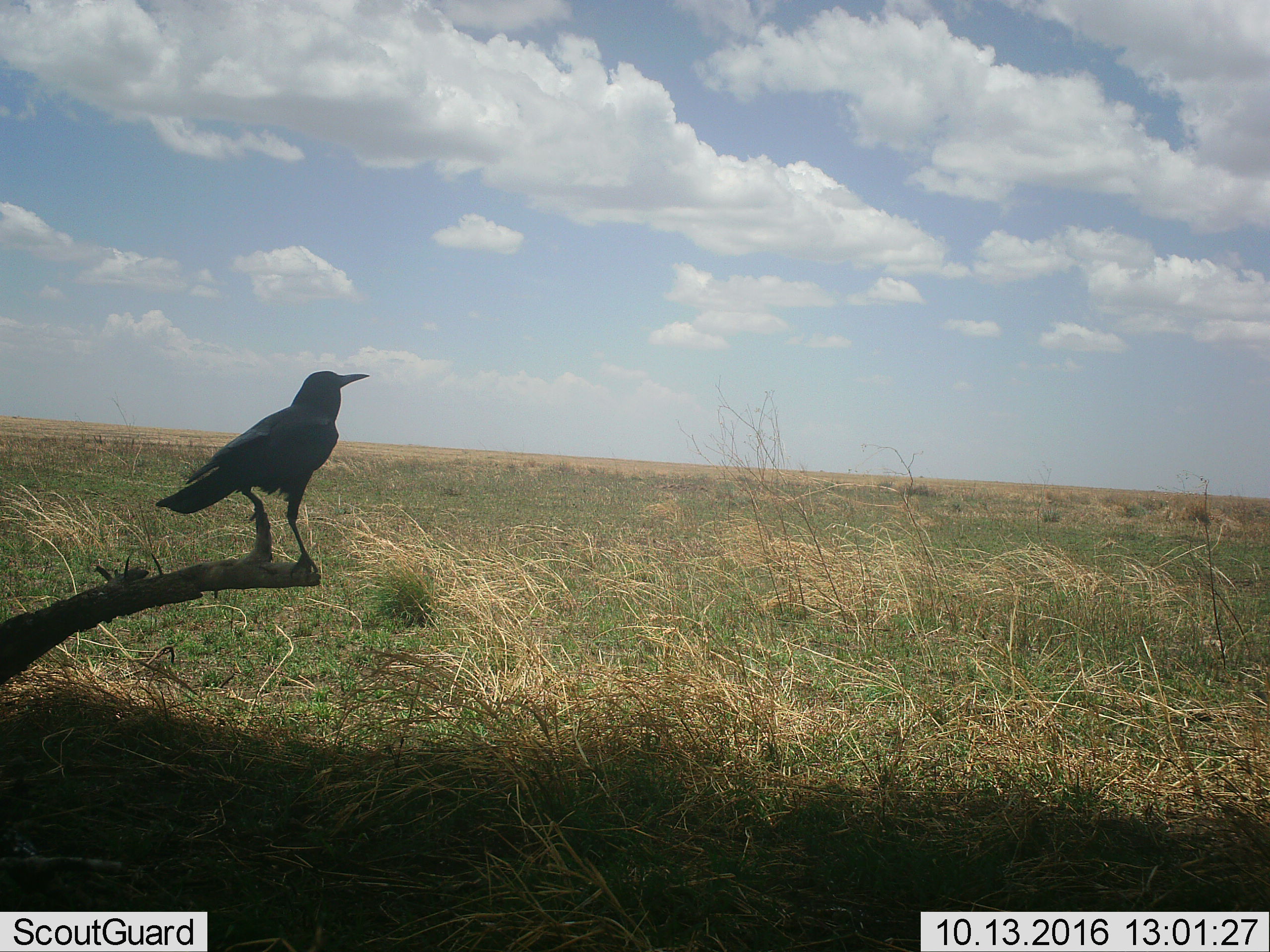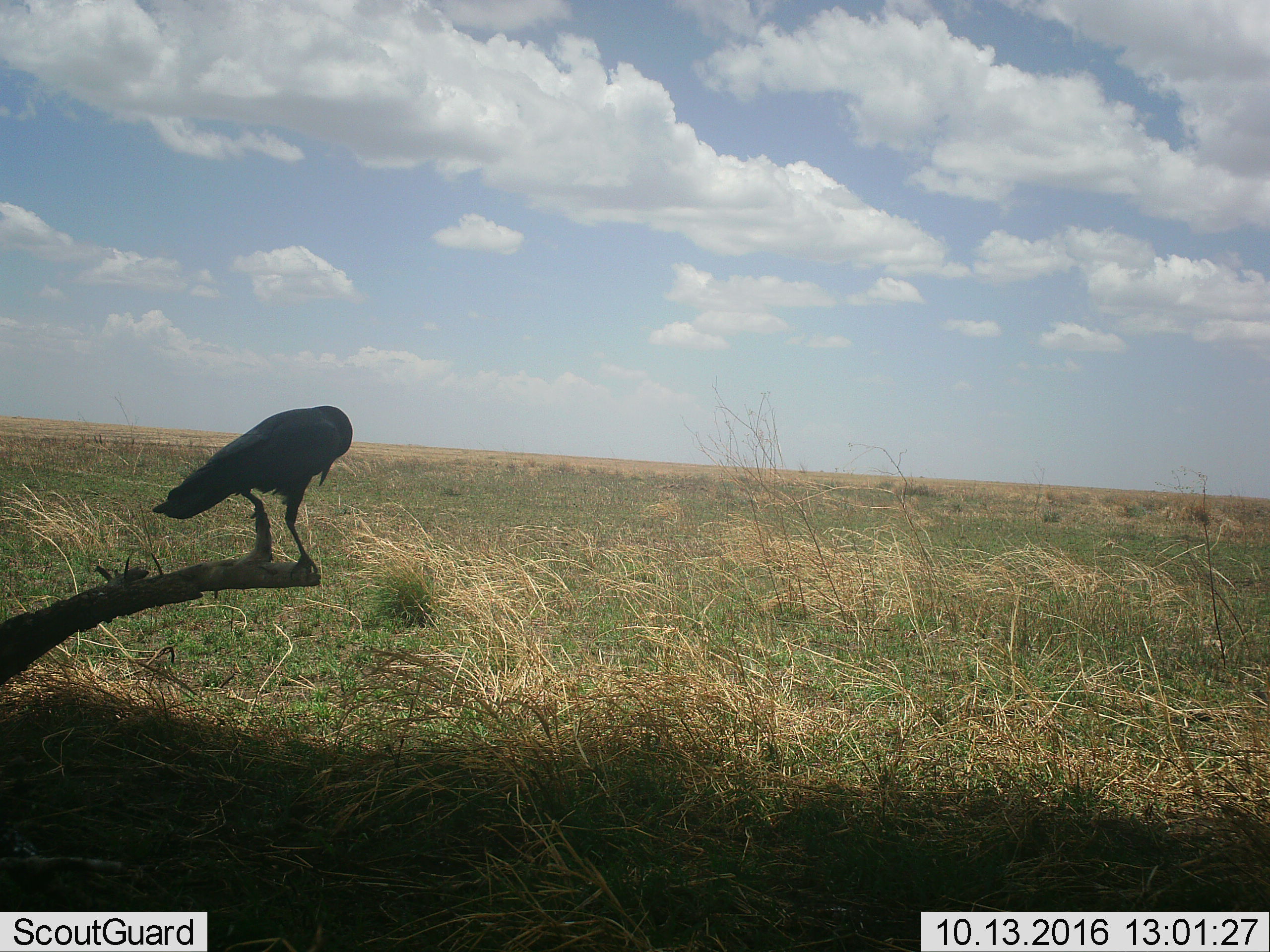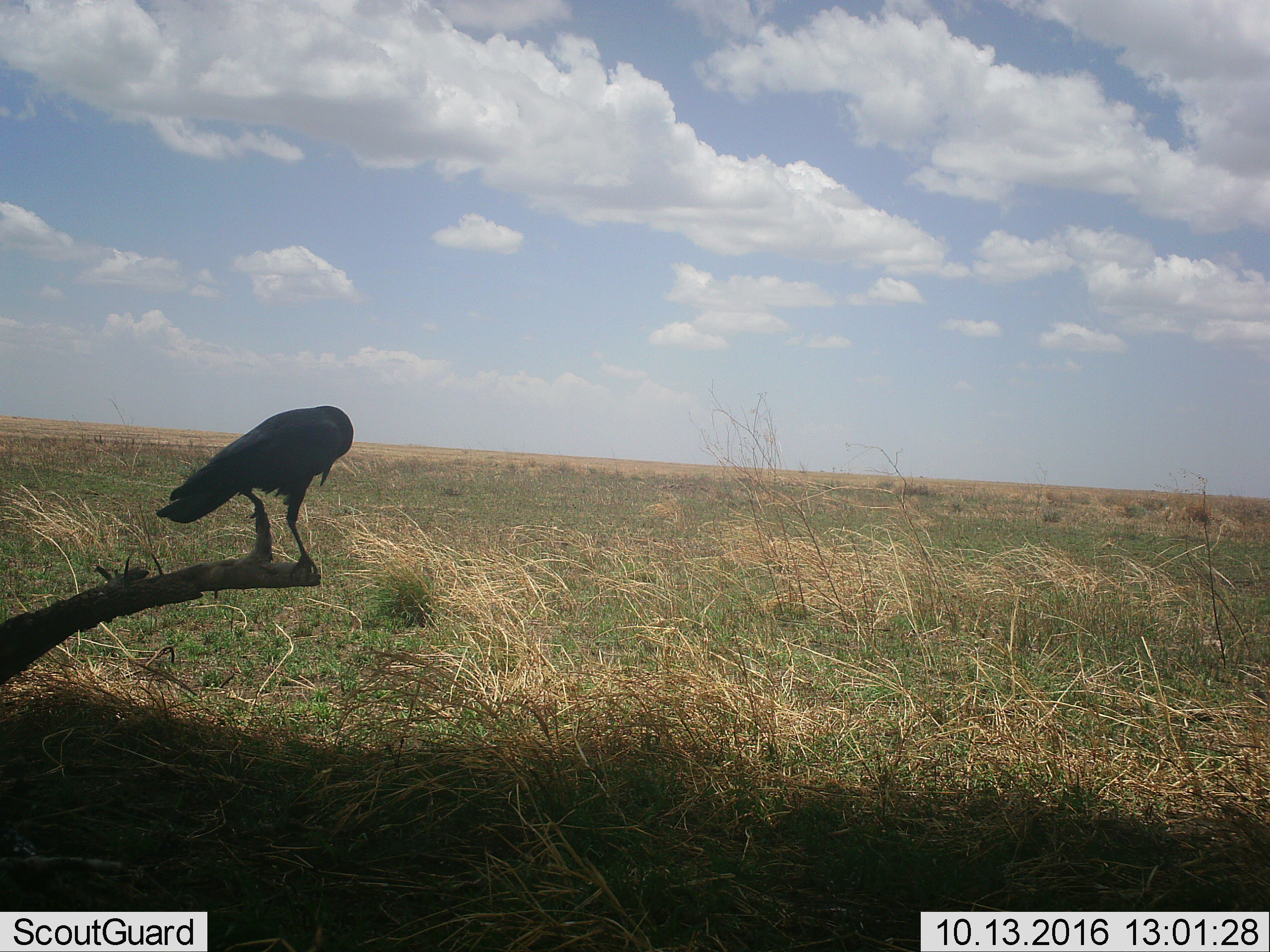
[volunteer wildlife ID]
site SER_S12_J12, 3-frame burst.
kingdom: Animalia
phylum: Chordata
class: Aves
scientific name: Aves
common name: bird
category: birdother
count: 1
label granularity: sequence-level